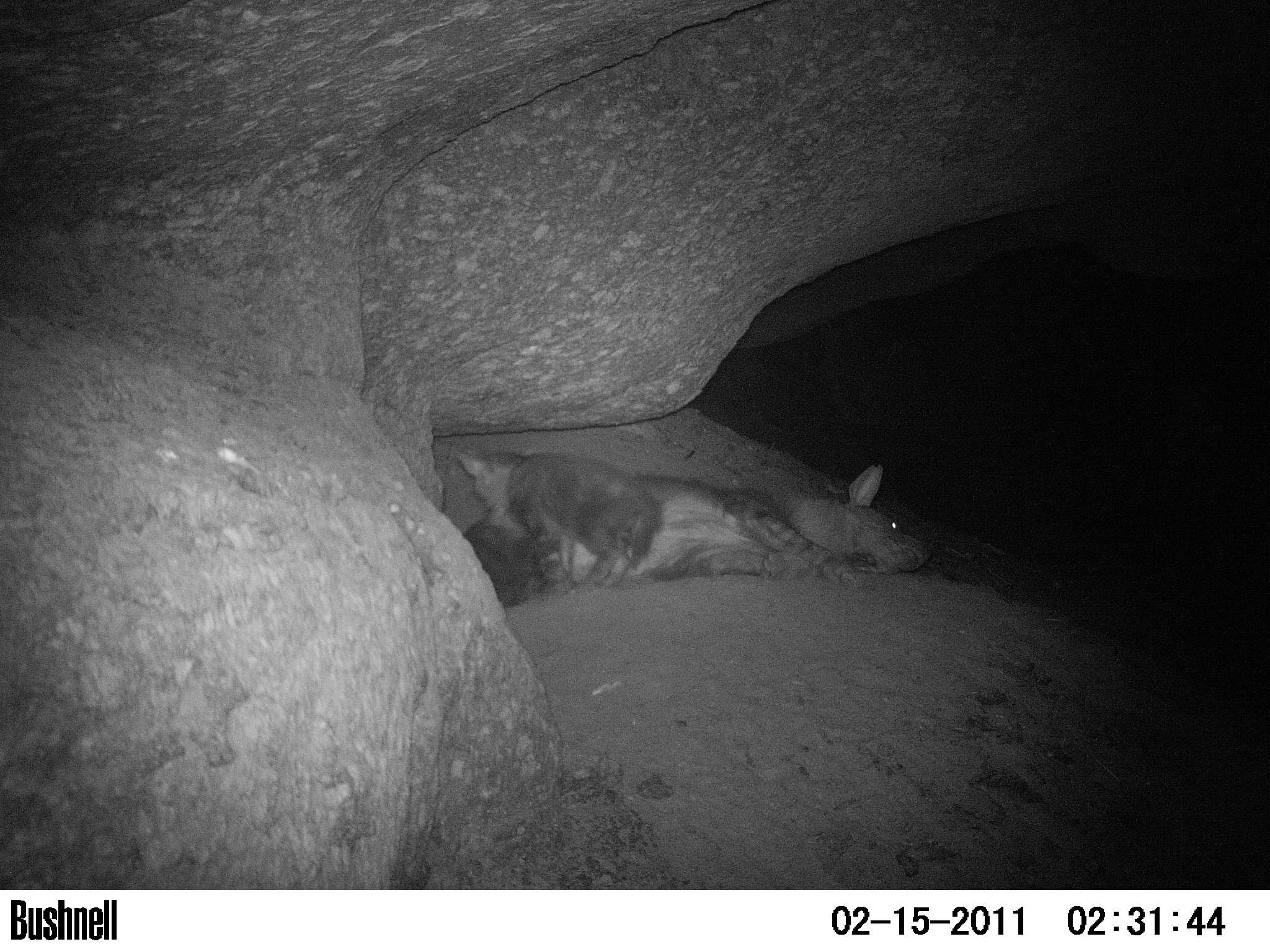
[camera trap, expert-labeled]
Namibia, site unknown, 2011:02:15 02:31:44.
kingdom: Animalia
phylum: Chordata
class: Mammalia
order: Carnivora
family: Hyaenidae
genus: Parahyaena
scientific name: Parahyaena brunnea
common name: brown hyena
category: hyaena brunnea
Hyaena brunnea (brown hyena) (Parahyaena brunnea).